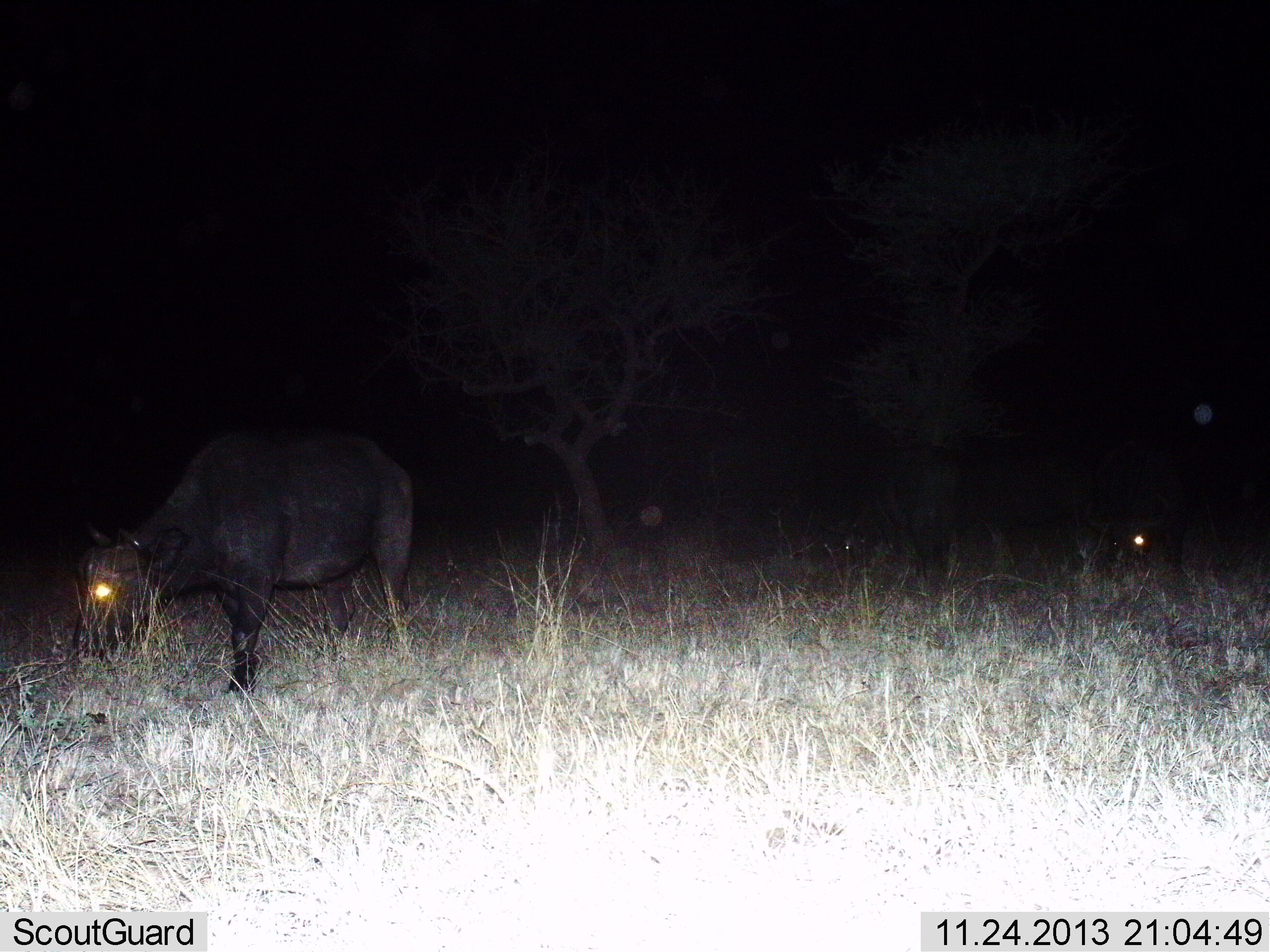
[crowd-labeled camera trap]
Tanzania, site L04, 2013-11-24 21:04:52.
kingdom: Animalia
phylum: Chordata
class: Mammalia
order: Artiodactyla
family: Bovidae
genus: Syncerus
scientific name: Syncerus caffer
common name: cape buffalo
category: buffalo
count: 1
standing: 40%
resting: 0%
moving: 0%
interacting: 0%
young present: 0%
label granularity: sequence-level